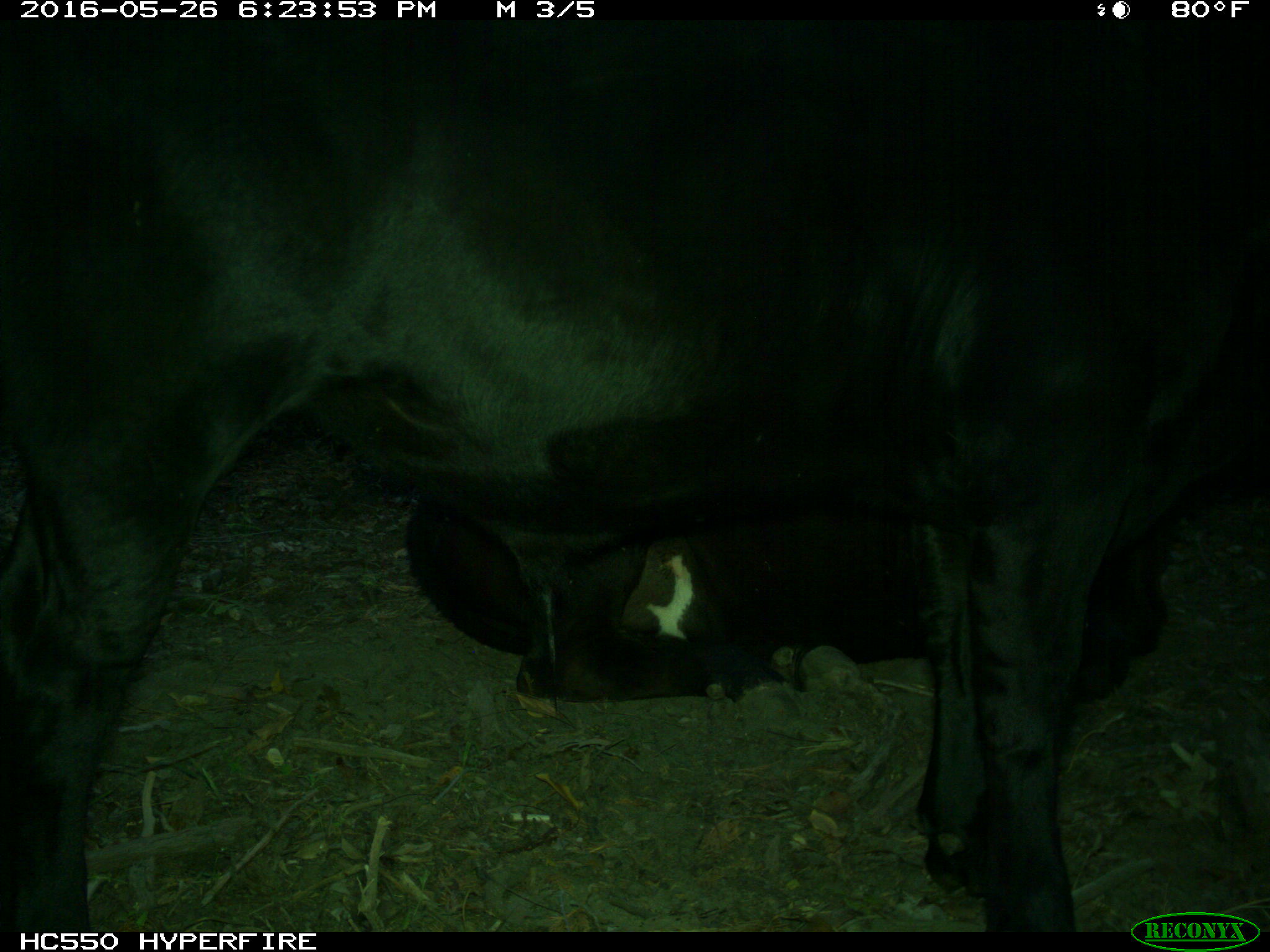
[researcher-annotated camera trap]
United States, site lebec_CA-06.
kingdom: Animalia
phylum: Chordata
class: Mammalia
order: Artiodactyla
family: Bovidae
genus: Bos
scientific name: Bos taurus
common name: domestic cow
Bos taurus (domestic cow).